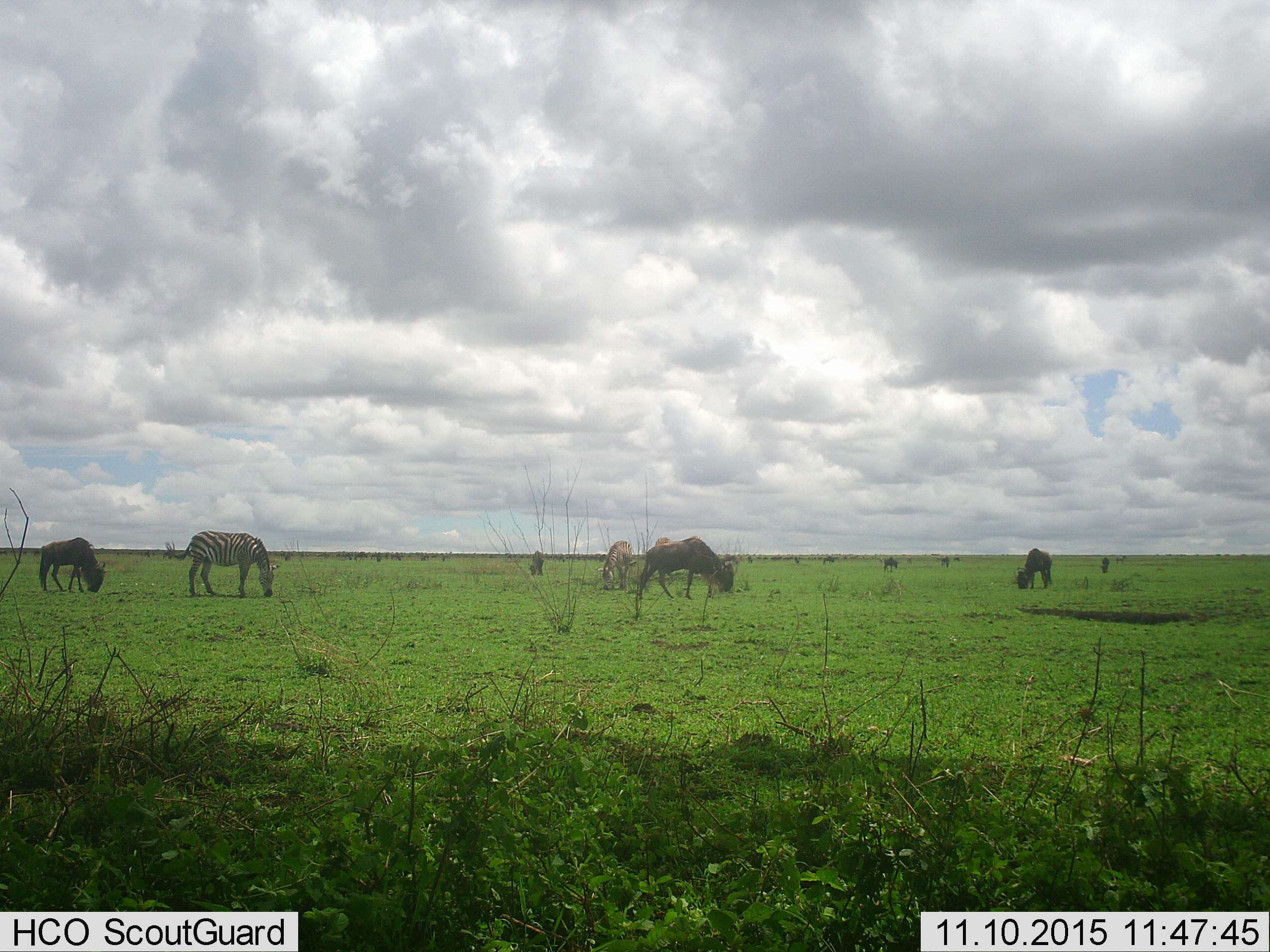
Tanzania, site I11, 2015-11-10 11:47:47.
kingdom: Animalia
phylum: Chordata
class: Mammalia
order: Artiodactyla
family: Bovidae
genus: Connochaetes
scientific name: Connochaetes taurinus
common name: blue wildebeest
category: wildebeest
Wildebeest (blue wildebeest) (Connochaetes taurinus), count 11-50. Behavior (volunteer vote fractions): standing 71%, resting 0%, moving 29%, interacting 0%. Young present (vote fraction): 0%. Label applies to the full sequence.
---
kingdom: Animalia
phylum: Chordata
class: Mammalia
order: Perissodactyla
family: Equidae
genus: Equus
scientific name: Equus quagga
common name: plains zebra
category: zebra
Zebra (plains zebra) (Equus quagga), count 3. Behavior (volunteer vote fractions): standing 67%, resting 0%, moving 11%, interacting 0%. Young present (vote fraction): 0%. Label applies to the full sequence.